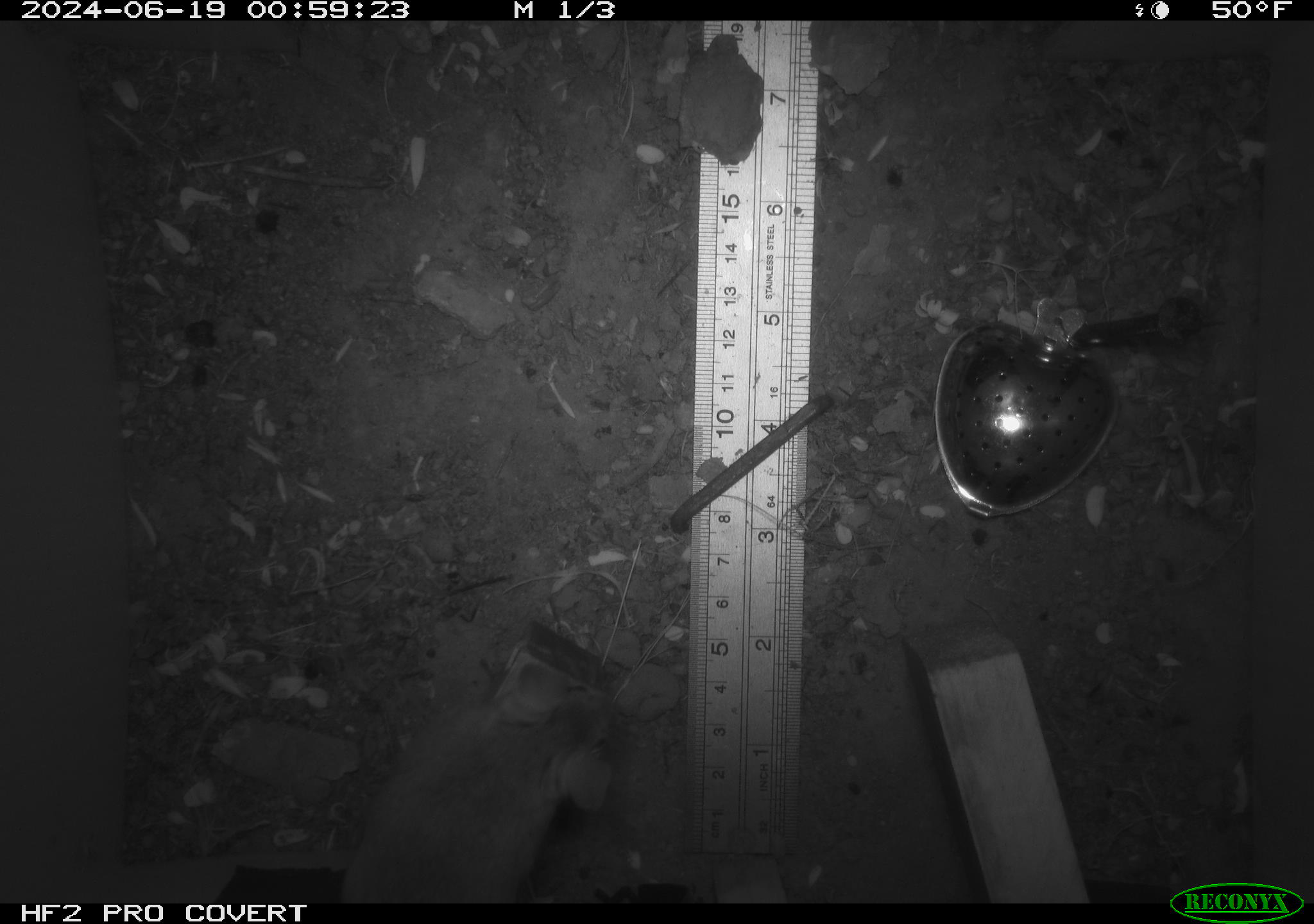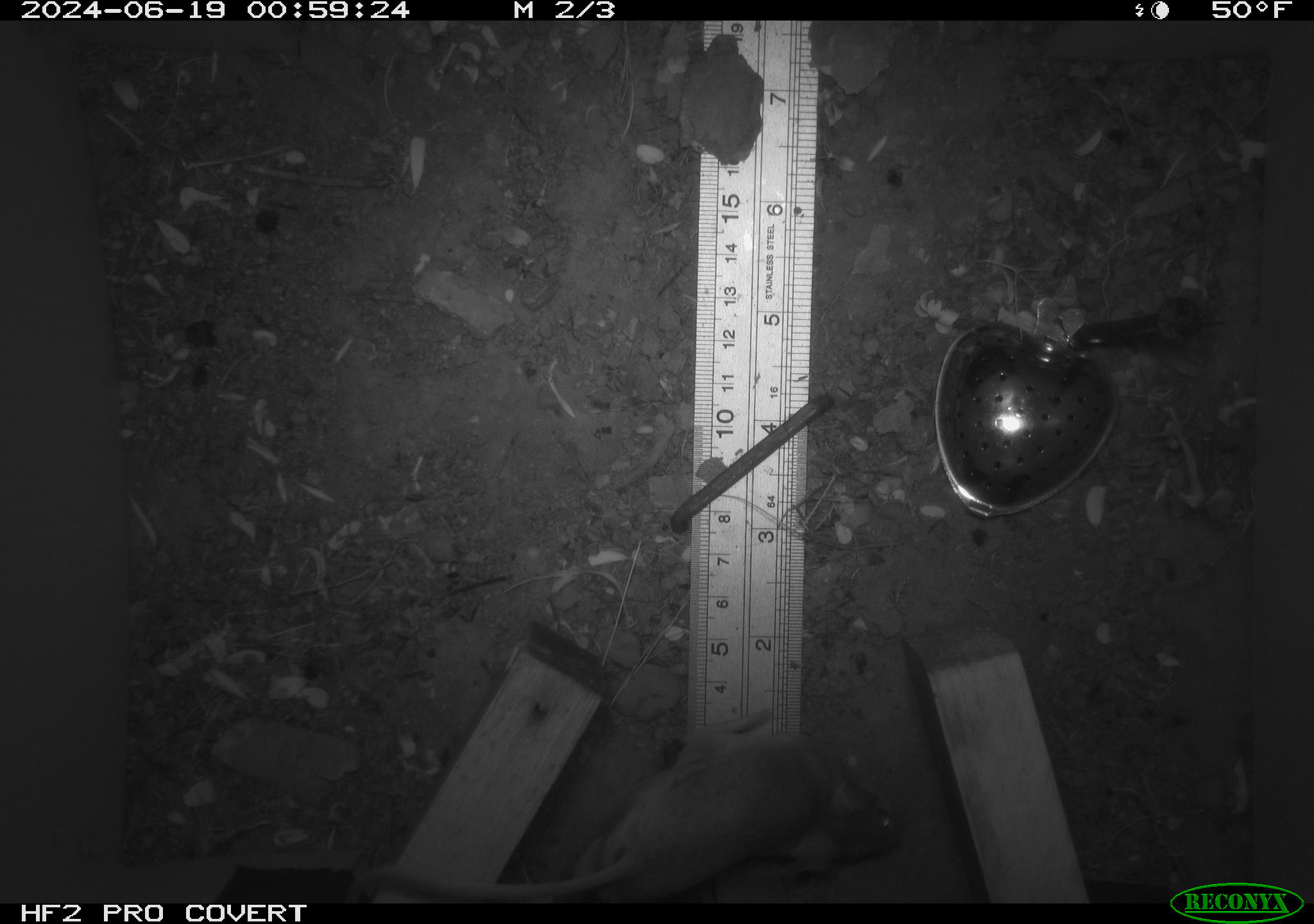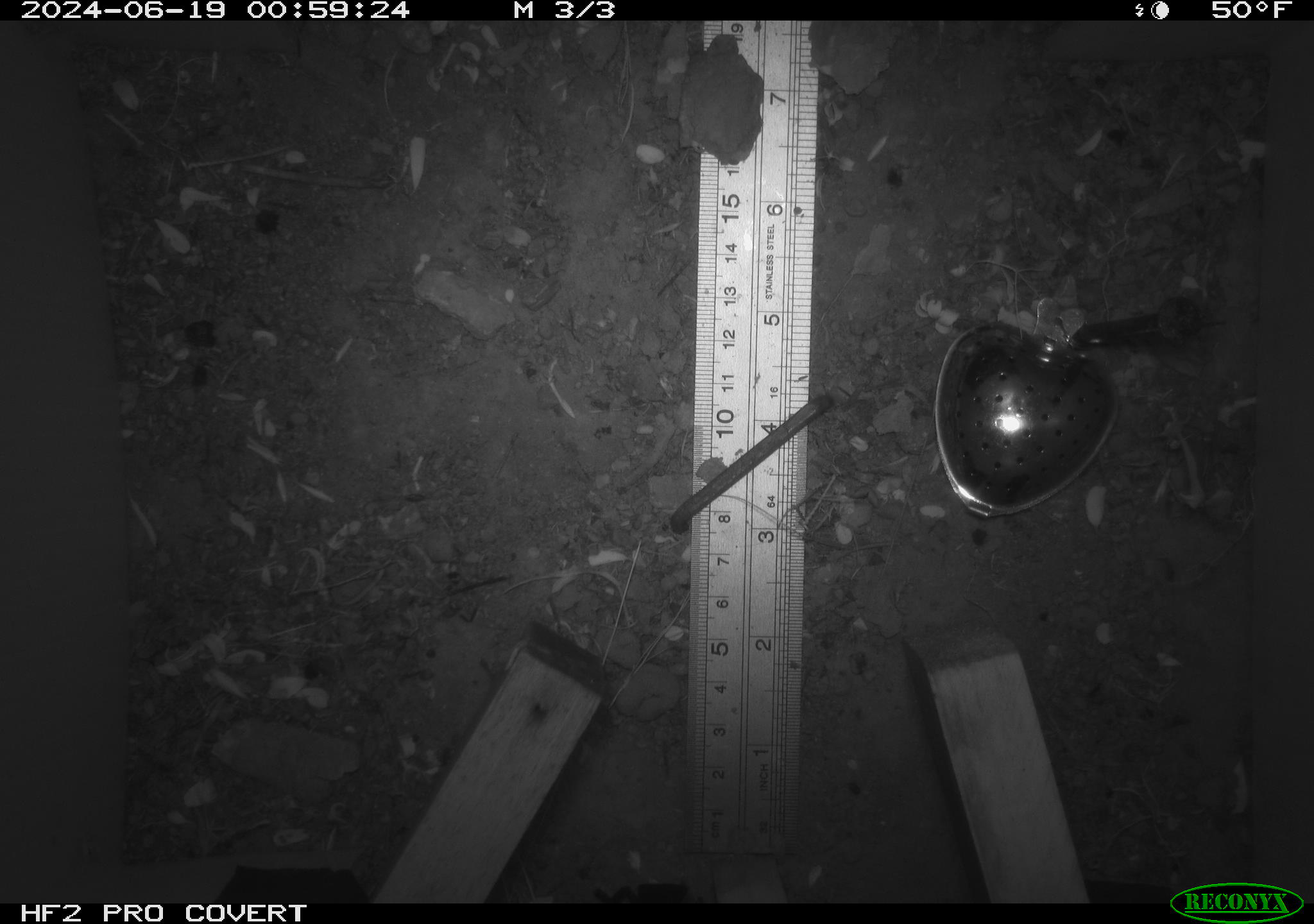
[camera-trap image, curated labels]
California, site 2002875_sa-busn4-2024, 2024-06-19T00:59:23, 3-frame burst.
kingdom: Animalia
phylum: Chordata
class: Mammalia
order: Rodentia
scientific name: Rodentia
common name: rodent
Rodent (Rodentia).